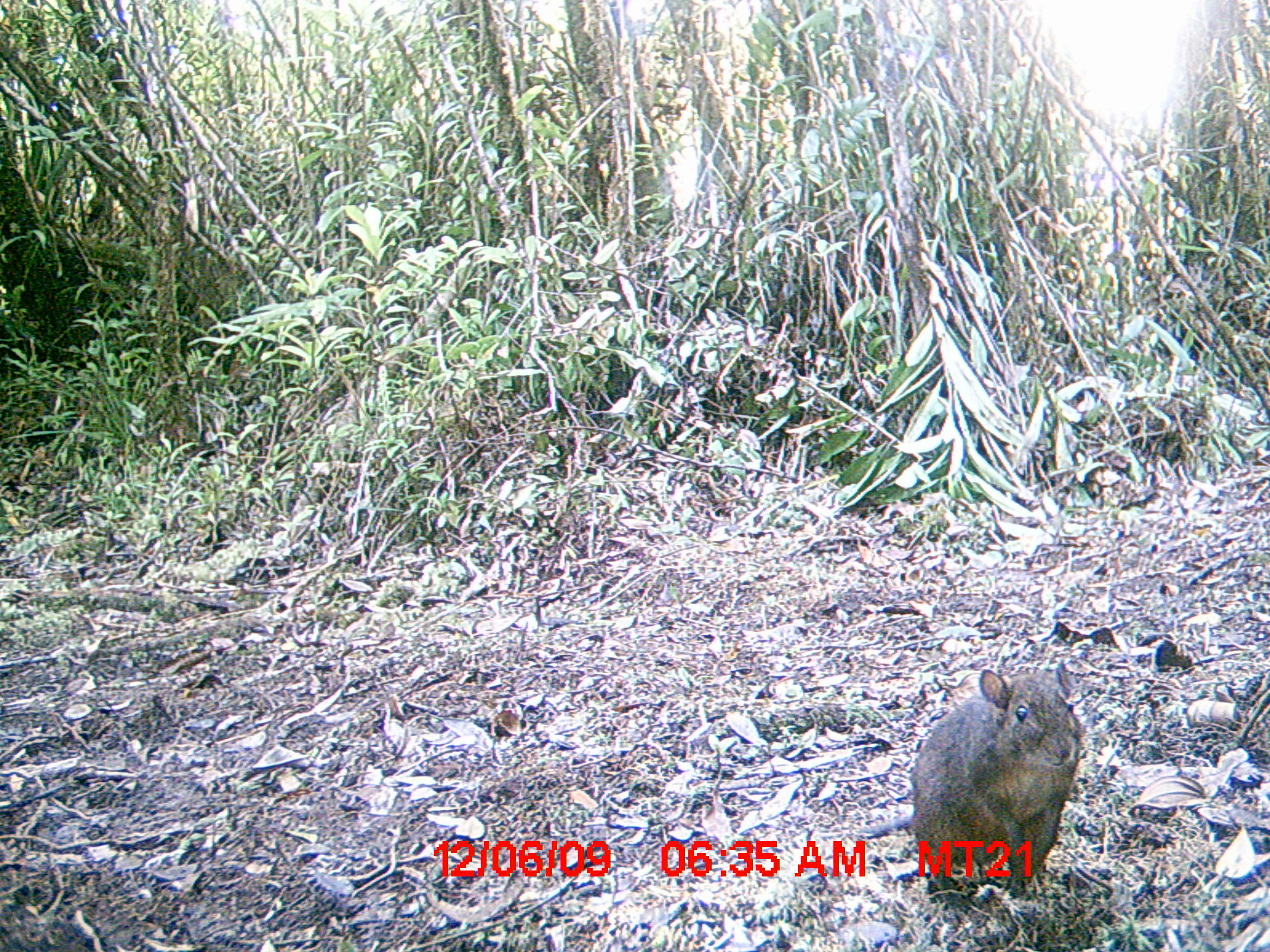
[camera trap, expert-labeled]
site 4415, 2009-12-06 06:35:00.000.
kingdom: Animalia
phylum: Chordata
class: Mammalia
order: Rodentia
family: Nesomyidae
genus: Hypogeomys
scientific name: Hypogeomys antimena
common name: malagasy giant rat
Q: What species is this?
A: Hypogeomys antimena (malagasy giant rat).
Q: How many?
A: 1.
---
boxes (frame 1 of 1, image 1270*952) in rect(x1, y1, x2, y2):
hypogeomys antimena: rect(841, 658, 1086, 912)